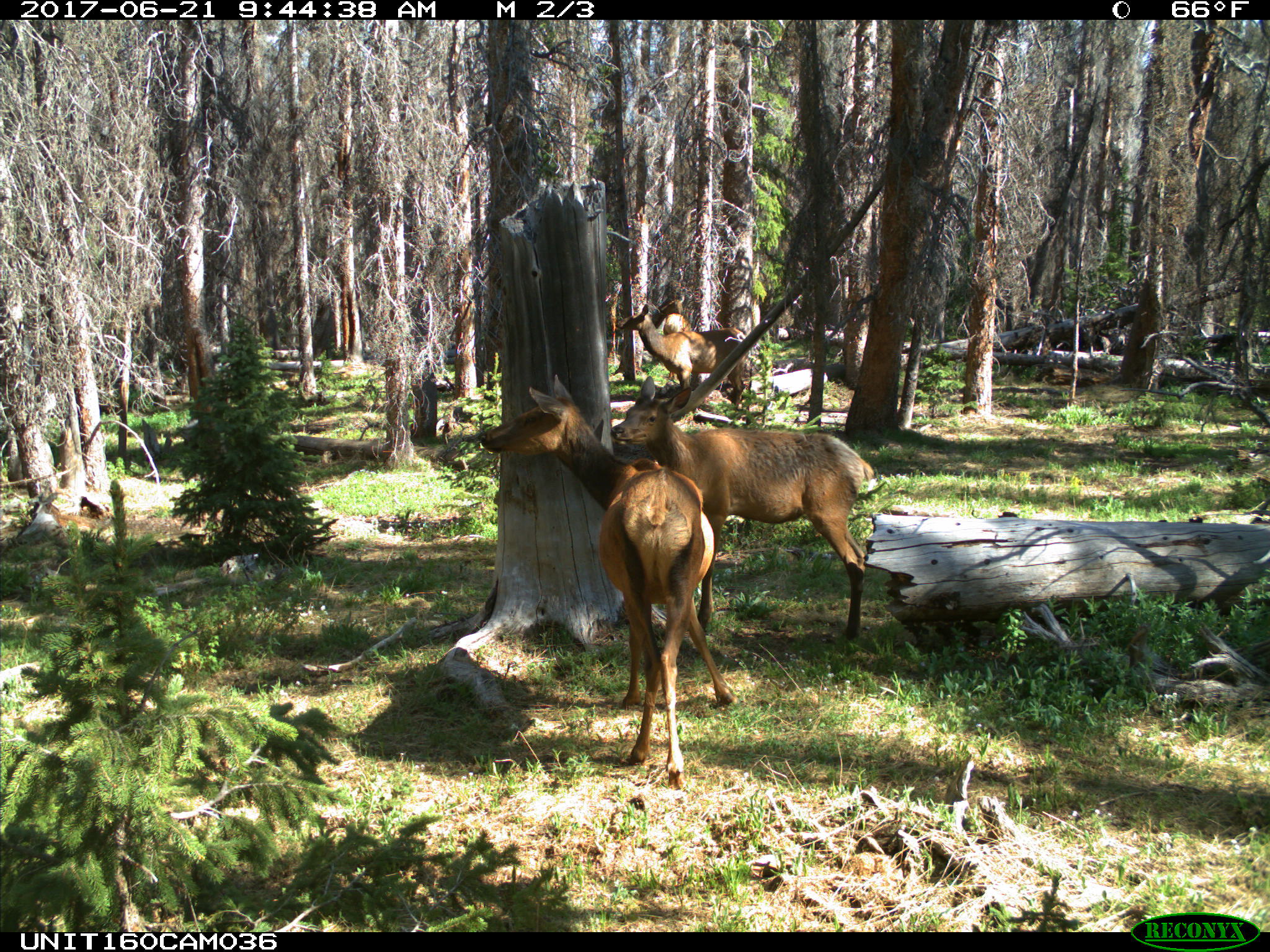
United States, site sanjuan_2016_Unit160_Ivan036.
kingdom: Animalia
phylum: Chordata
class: Mammalia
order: Artiodactyla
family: Cervidae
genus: Cervus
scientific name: Cervus elaphus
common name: red deer